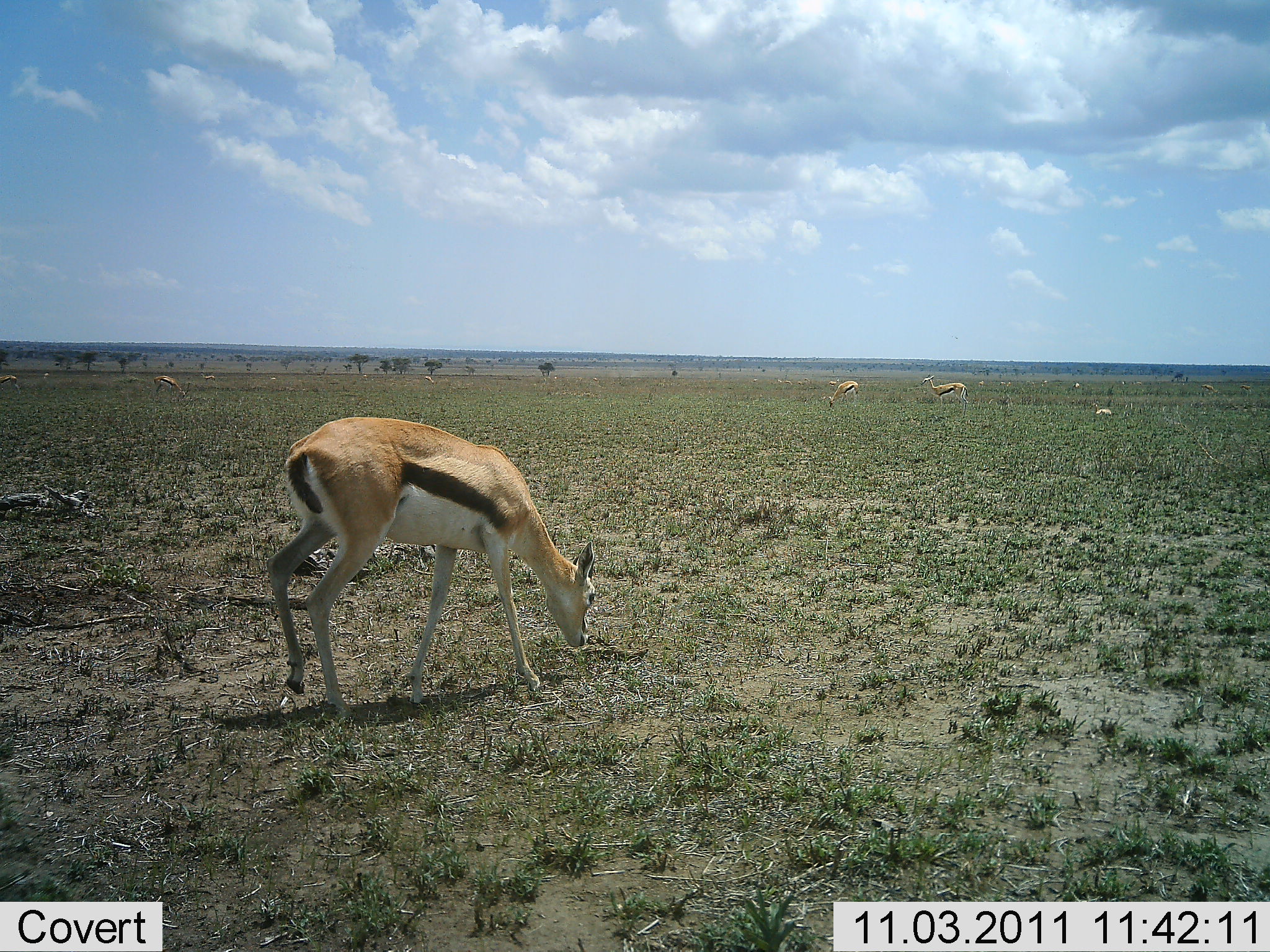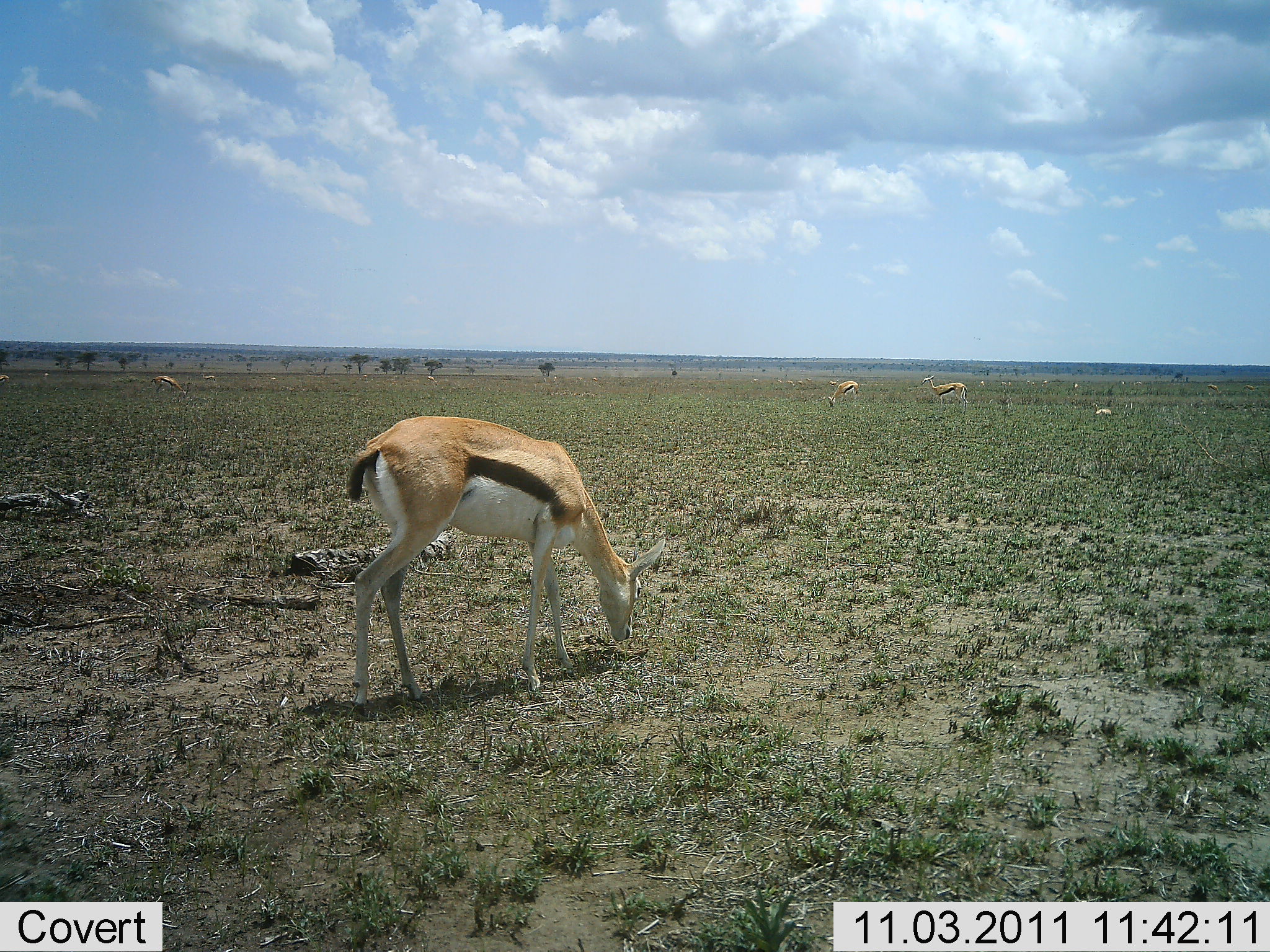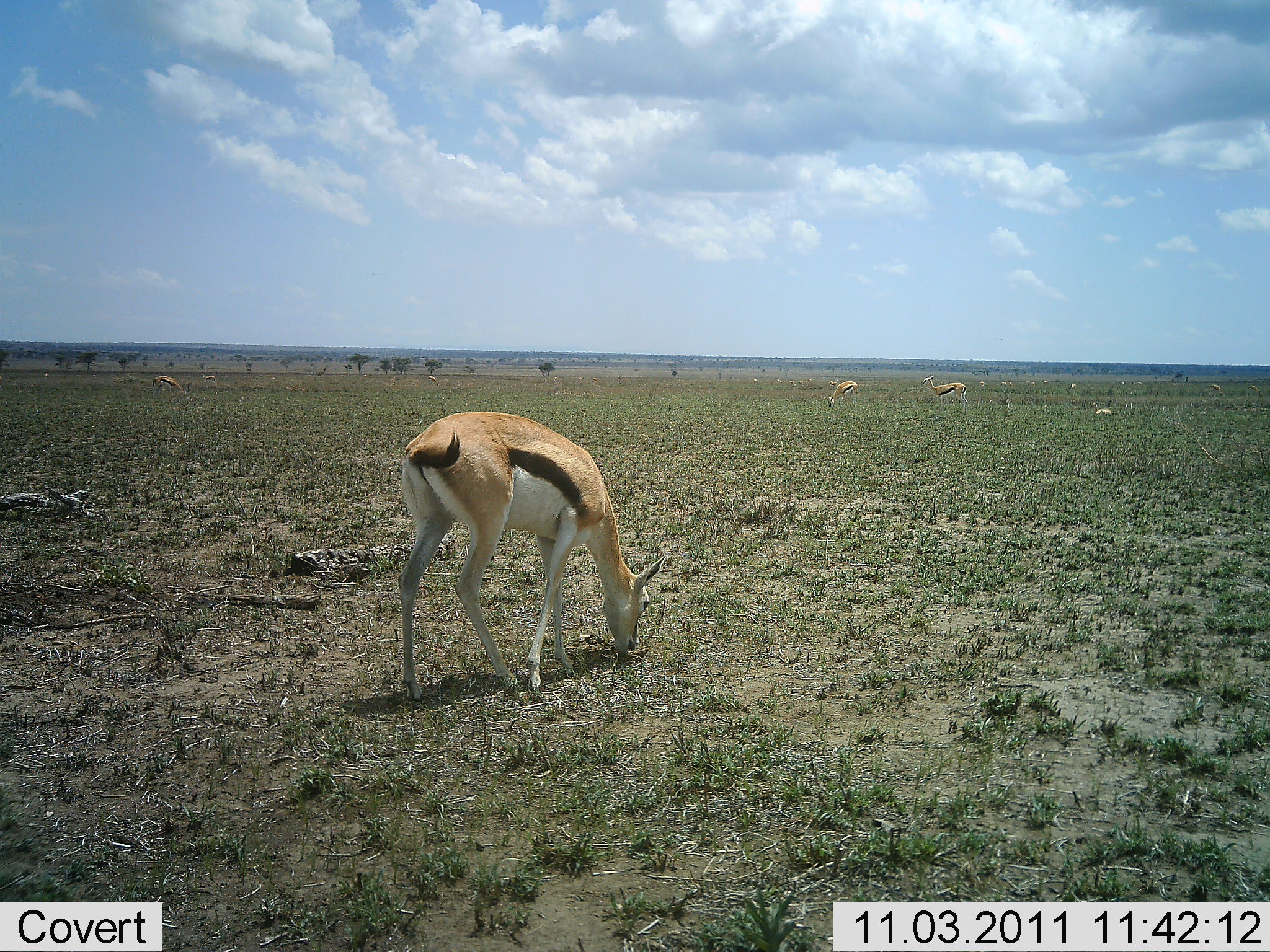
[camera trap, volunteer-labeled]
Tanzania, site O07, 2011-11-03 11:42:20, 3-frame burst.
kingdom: Animalia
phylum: Chordata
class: Mammalia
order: Artiodactyla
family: Bovidae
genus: Eudorcas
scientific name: Eudorcas thomsonii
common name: thomson's gazelle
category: gazellethomsons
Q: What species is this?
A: Gazellethomsons (thomson's gazelle) (Eudorcas thomsonii).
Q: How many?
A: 6.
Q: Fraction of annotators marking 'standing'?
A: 80%.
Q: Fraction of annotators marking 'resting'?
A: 10%.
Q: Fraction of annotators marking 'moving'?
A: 20%.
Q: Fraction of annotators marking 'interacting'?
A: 0%.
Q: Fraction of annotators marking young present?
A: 0%.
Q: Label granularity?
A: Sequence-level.